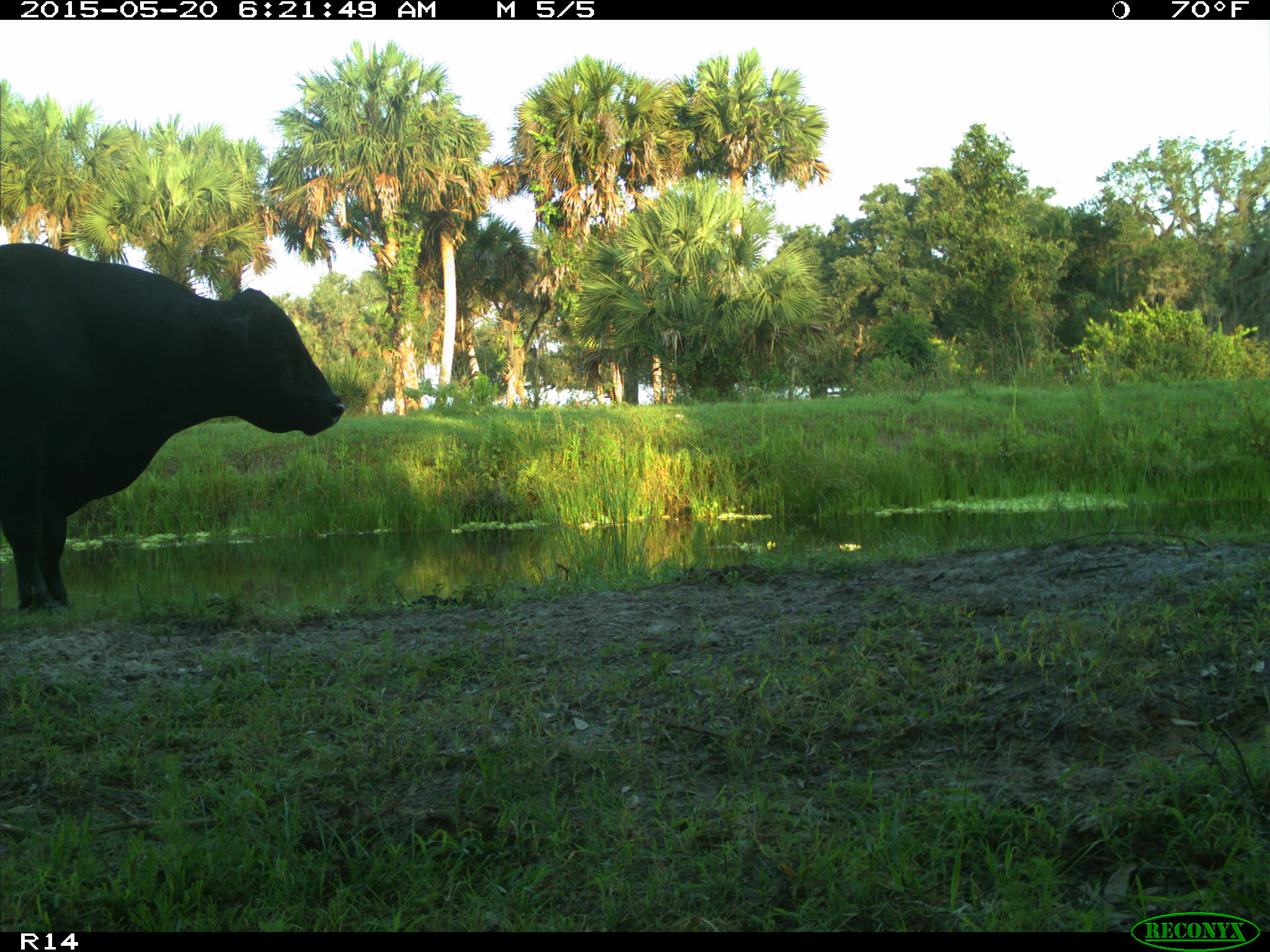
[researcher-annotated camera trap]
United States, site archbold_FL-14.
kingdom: Animalia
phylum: Chordata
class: Mammalia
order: Artiodactyla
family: Bovidae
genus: Bos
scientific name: Bos taurus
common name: domestic cow